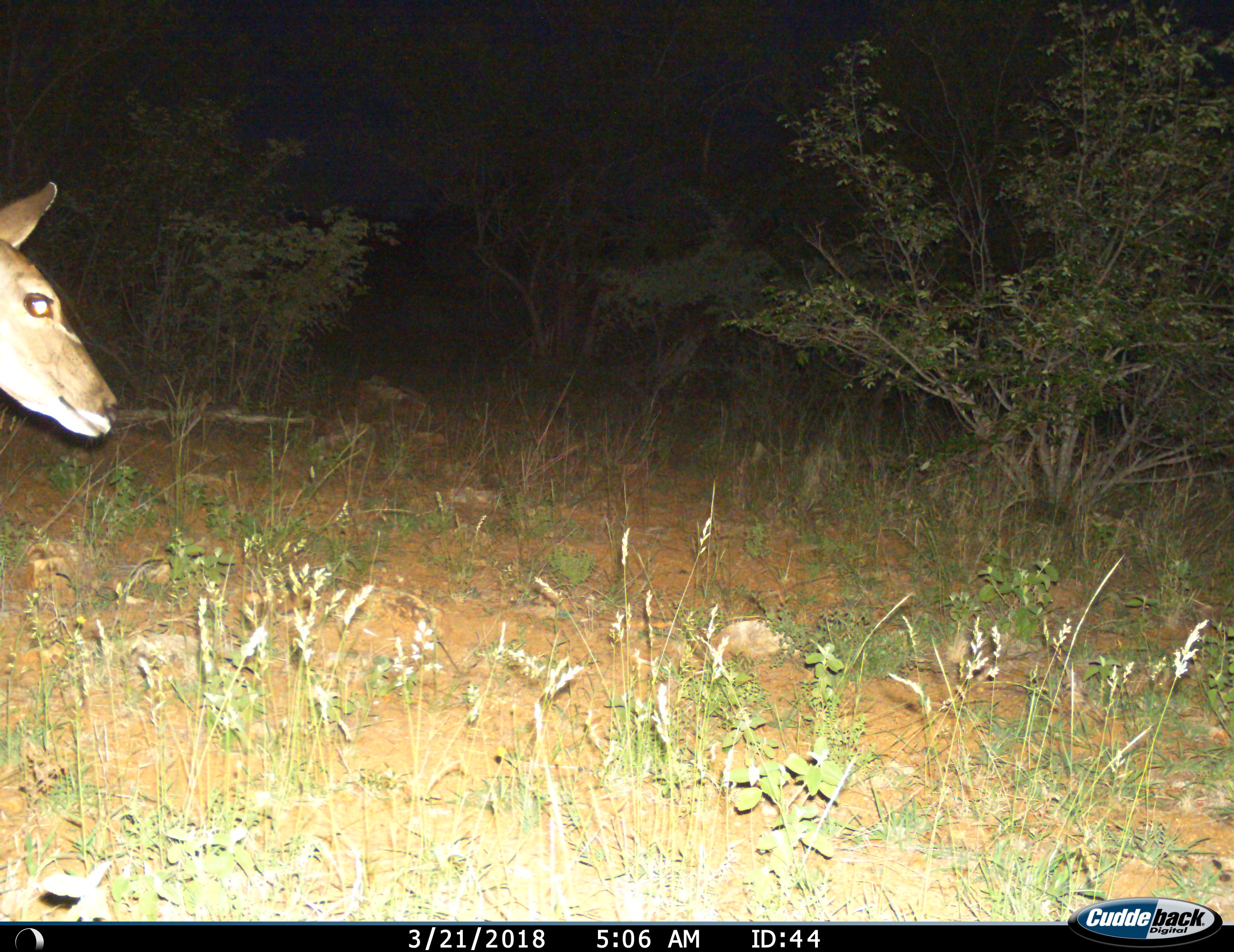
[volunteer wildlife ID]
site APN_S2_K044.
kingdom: Animalia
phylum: Chordata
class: Mammalia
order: Artiodactyla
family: Bovidae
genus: Aepyceros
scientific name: Aepyceros melampus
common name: impala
Impala (Aepyceros melampus), count 1. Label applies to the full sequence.